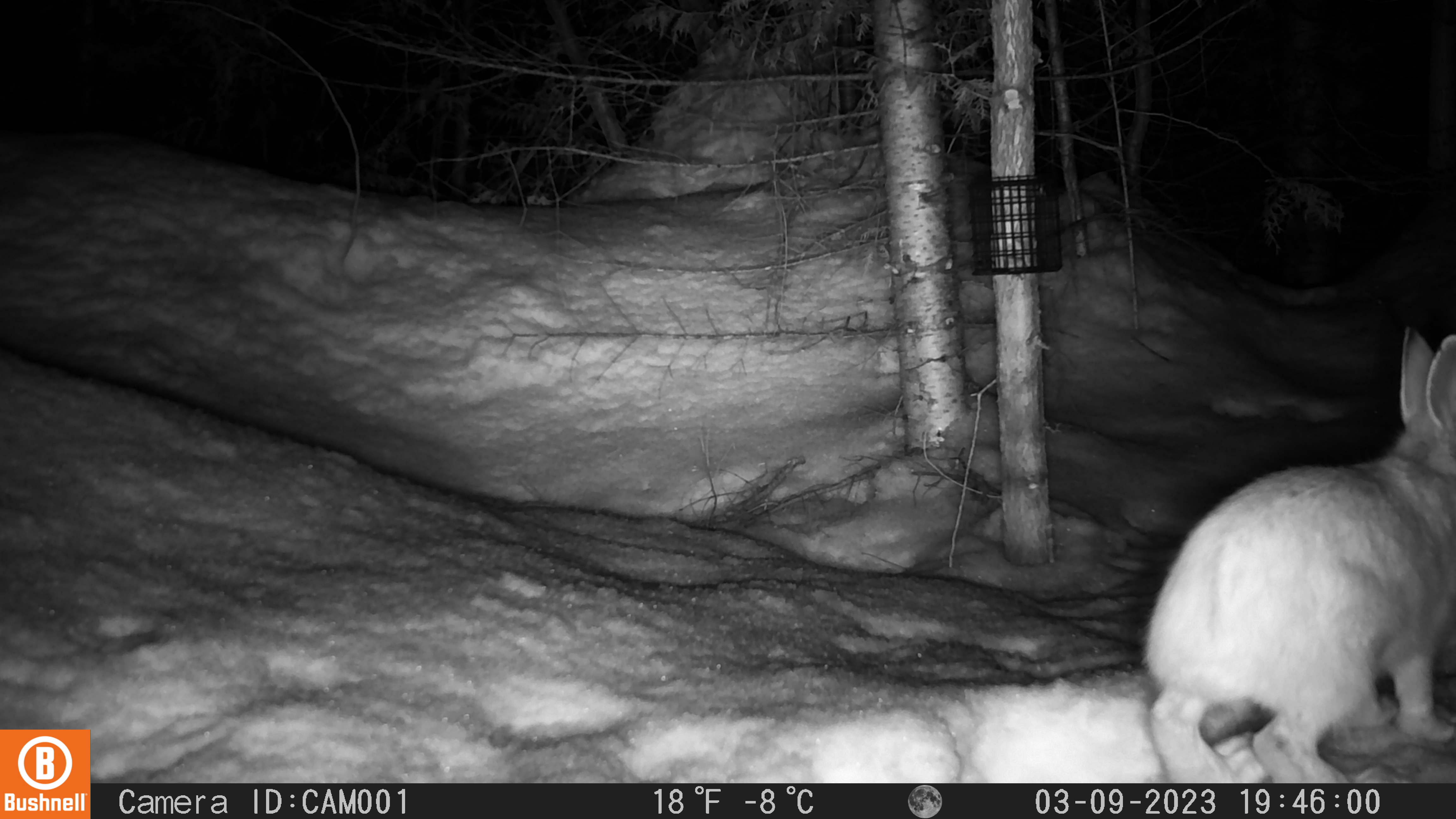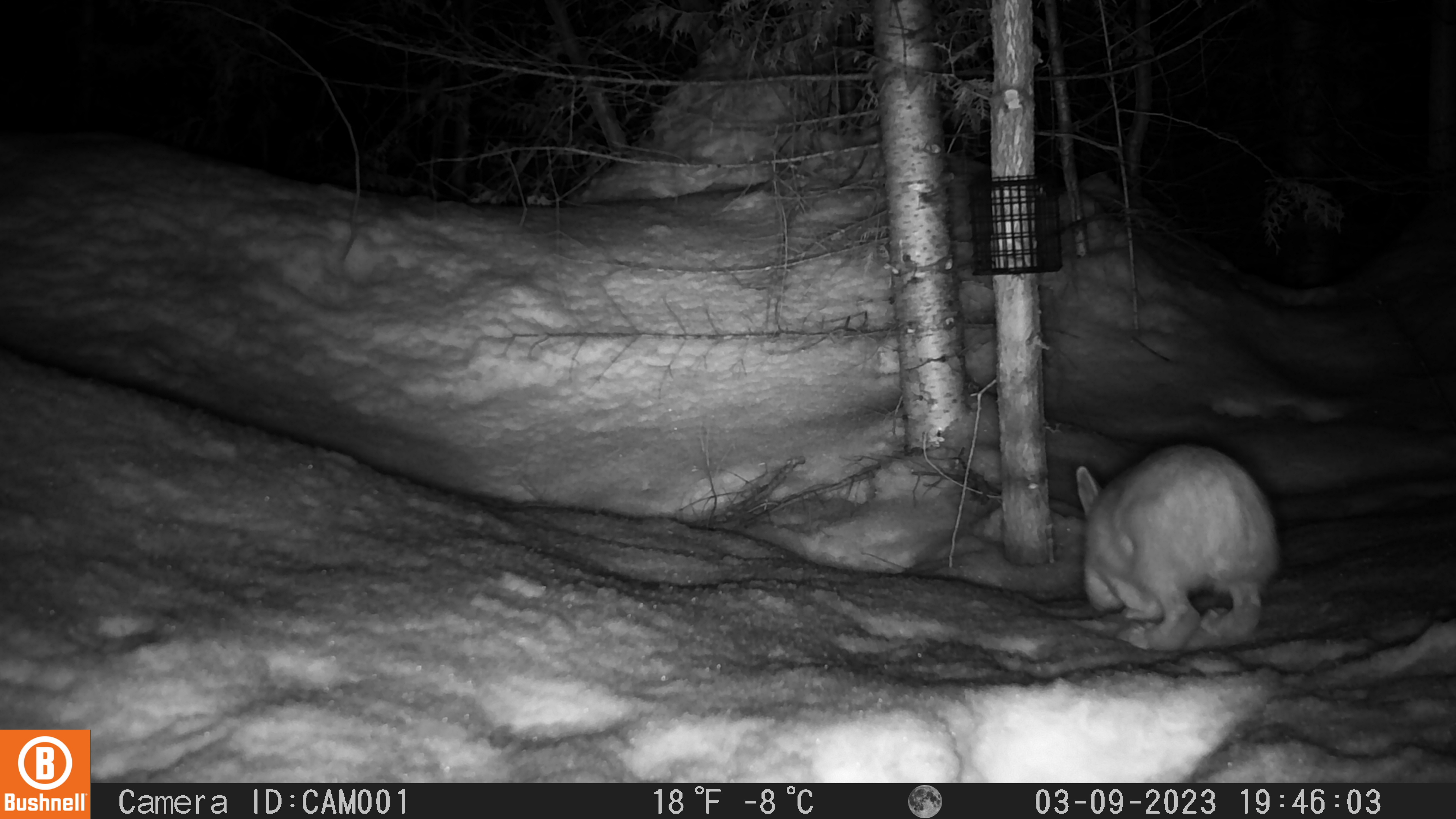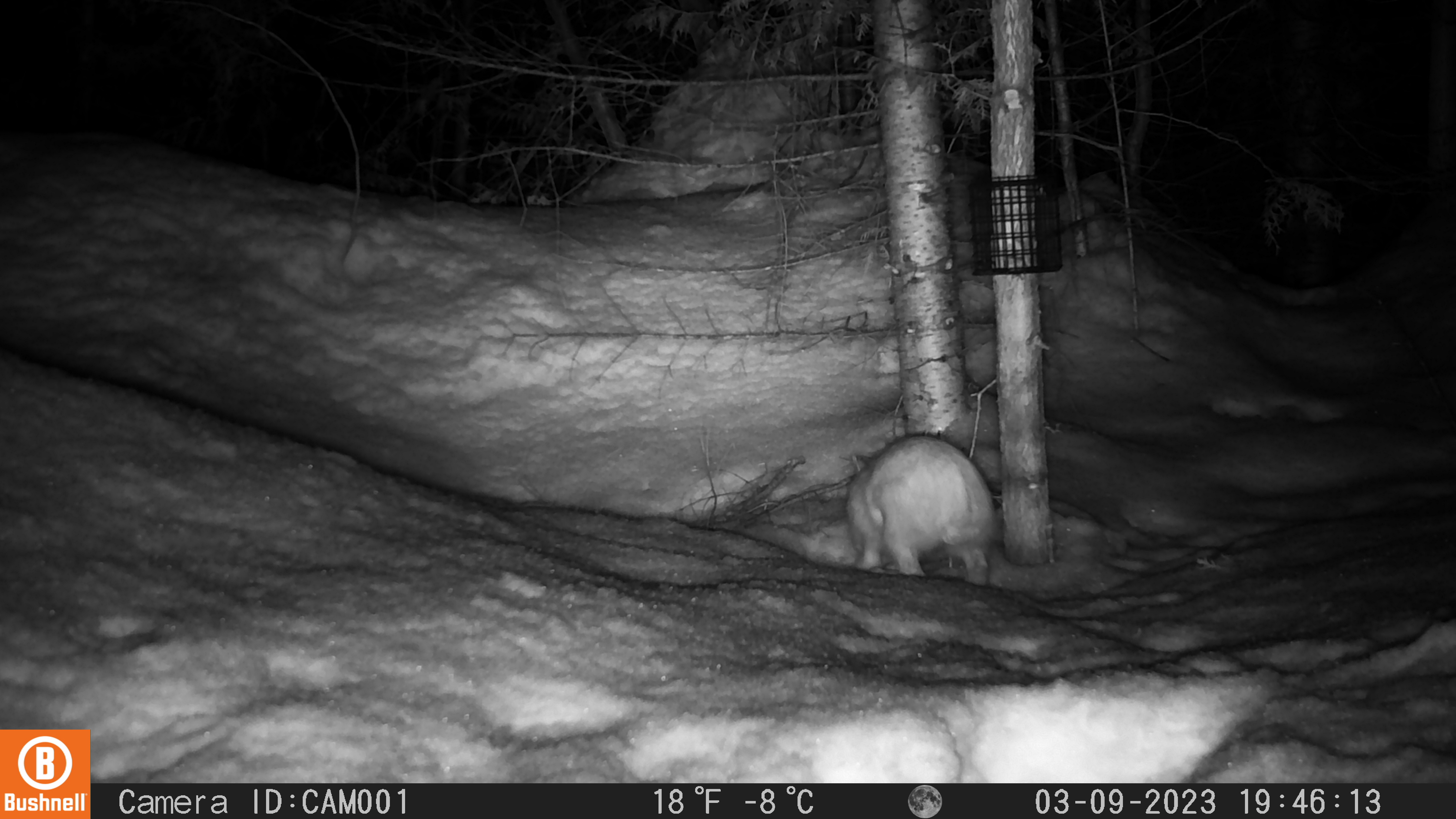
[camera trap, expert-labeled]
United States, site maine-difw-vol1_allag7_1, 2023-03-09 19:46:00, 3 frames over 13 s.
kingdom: Animalia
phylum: Chordata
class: Mammalia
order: Lagomorpha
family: Leporidae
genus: Lepus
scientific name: Lepus americanus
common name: snowshoe hare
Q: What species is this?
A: Snowshoe hare (Lepus americanus).